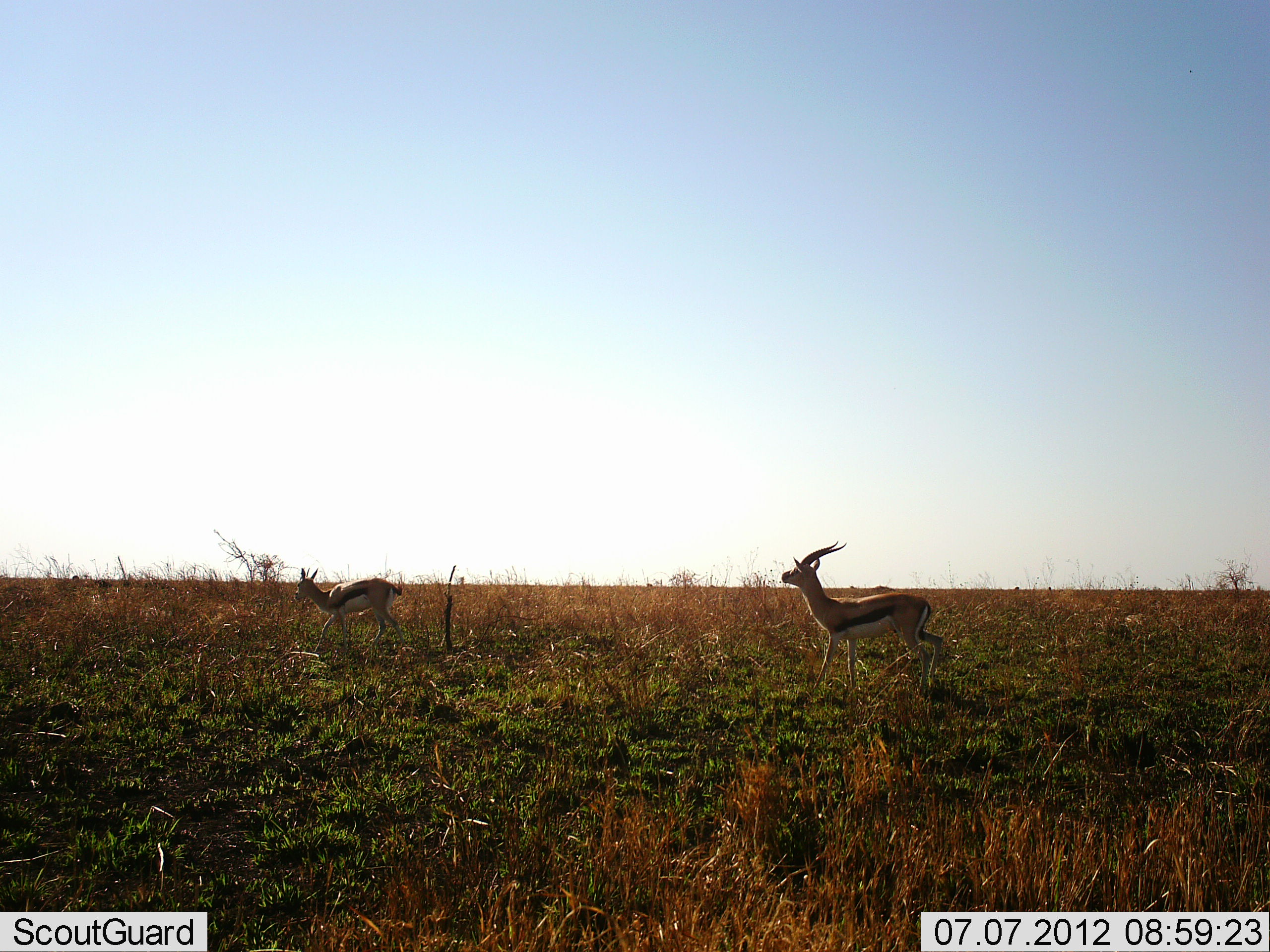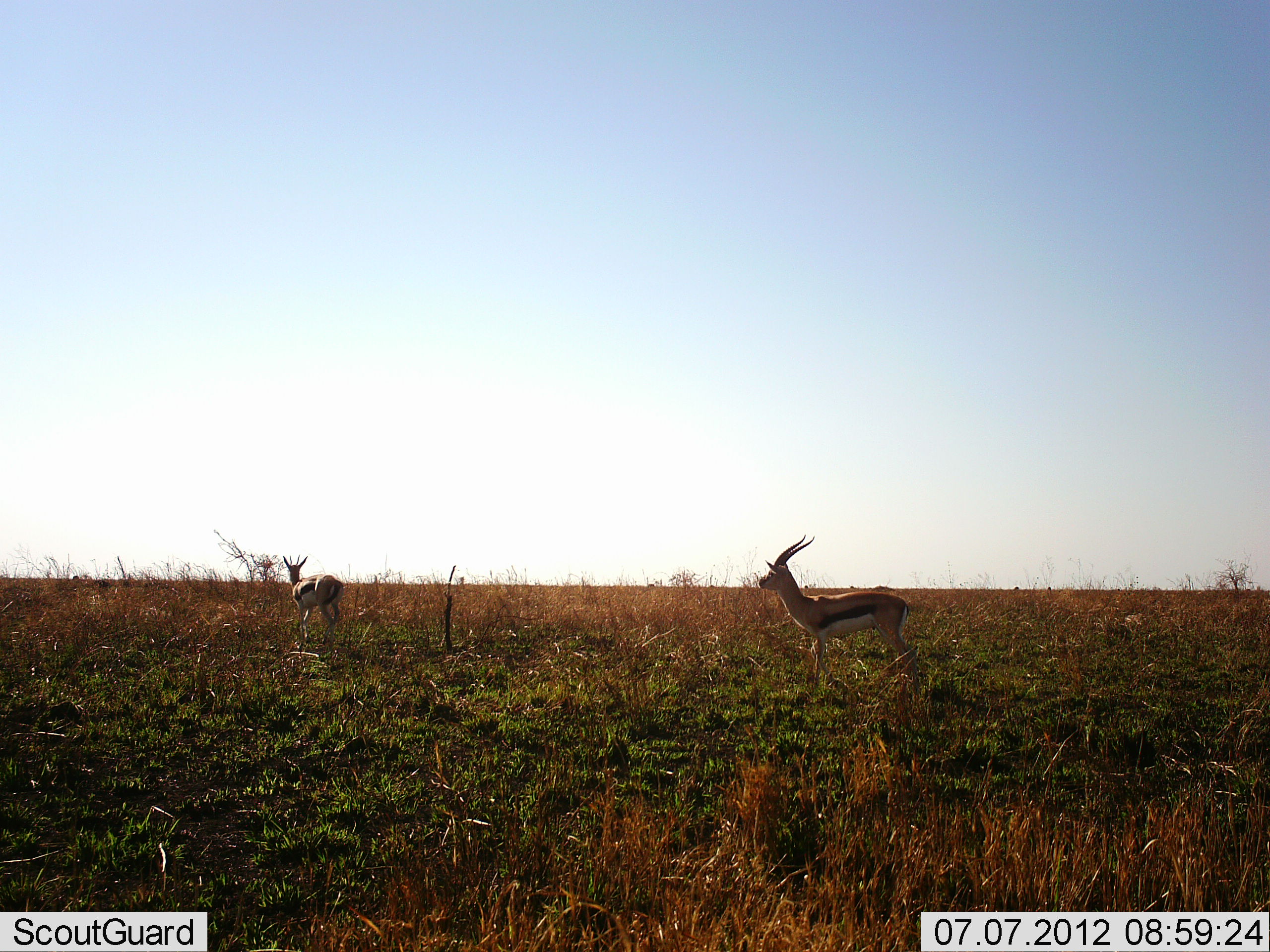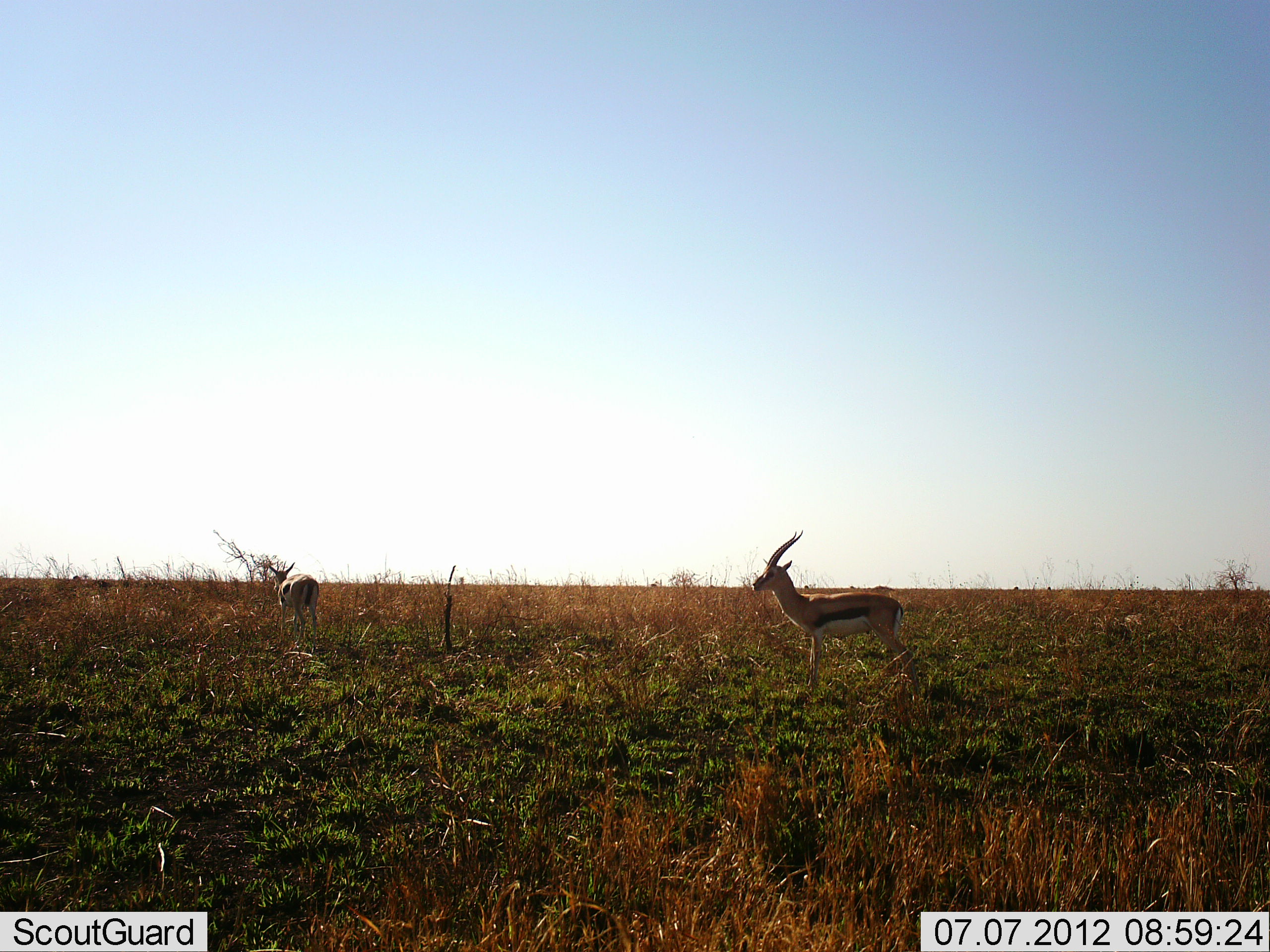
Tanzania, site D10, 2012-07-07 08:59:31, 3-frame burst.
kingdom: Animalia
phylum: Chordata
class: Mammalia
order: Artiodactyla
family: Bovidae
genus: Eudorcas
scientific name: Eudorcas thomsonii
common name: thomson's gazelle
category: gazellethomsons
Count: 2.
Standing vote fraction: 40%.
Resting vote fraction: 0%.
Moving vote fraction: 80%.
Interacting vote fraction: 0%.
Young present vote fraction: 0%.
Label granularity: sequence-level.